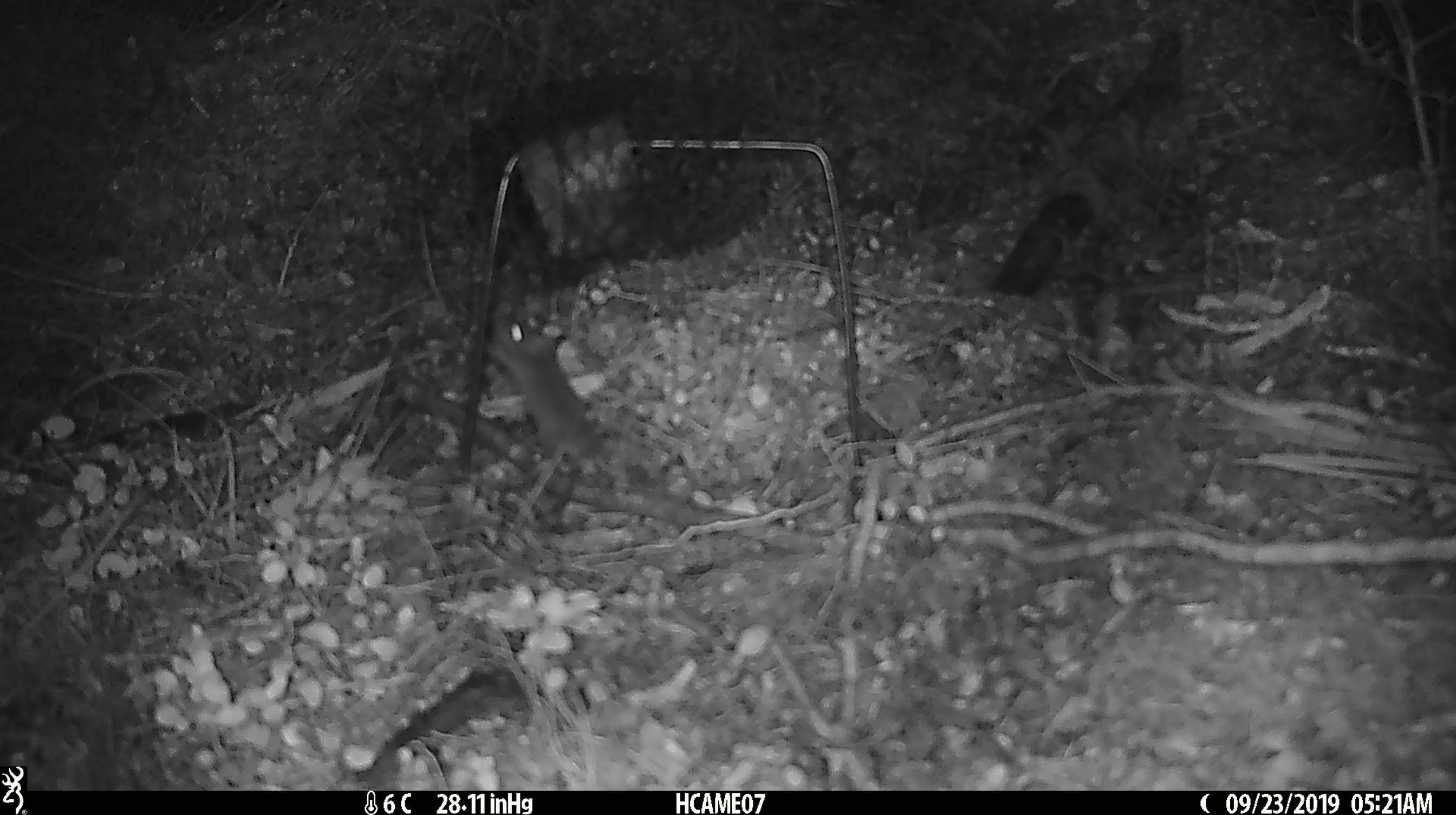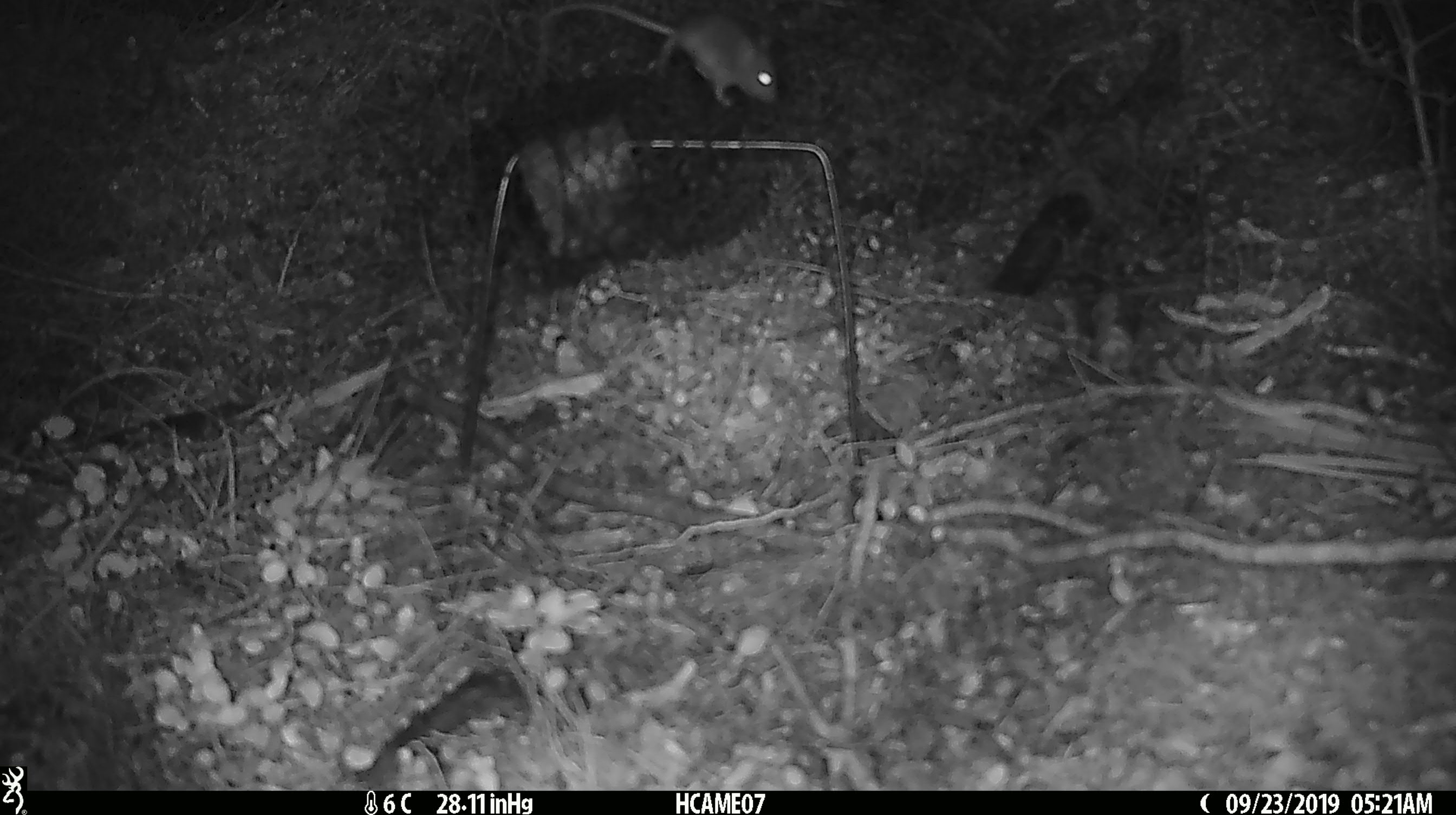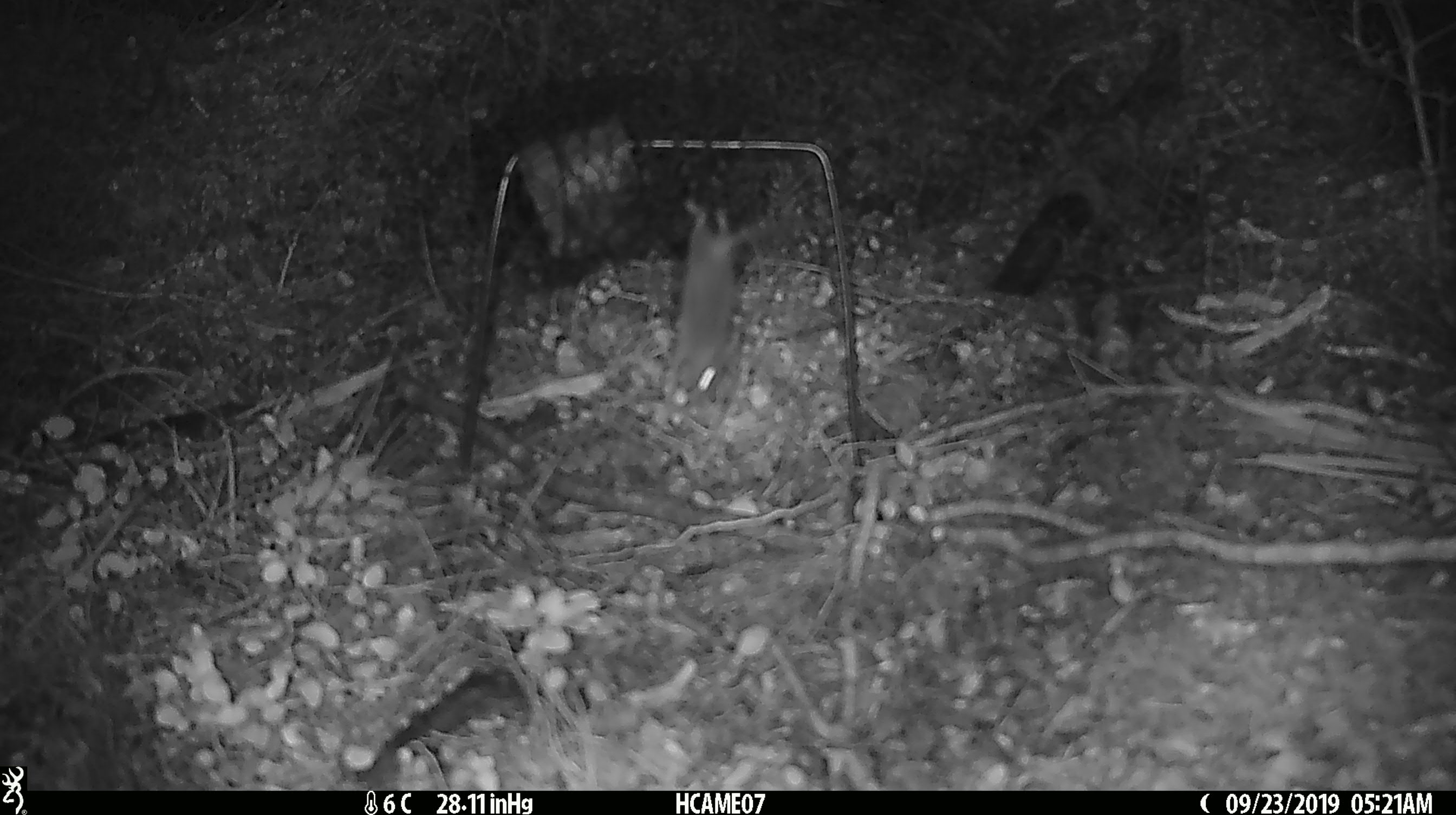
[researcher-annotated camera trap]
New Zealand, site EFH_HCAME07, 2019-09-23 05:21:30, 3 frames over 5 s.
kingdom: Animalia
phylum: Chordata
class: Mammalia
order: Rodentia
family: Muridae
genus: Mus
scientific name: Mus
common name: mouse